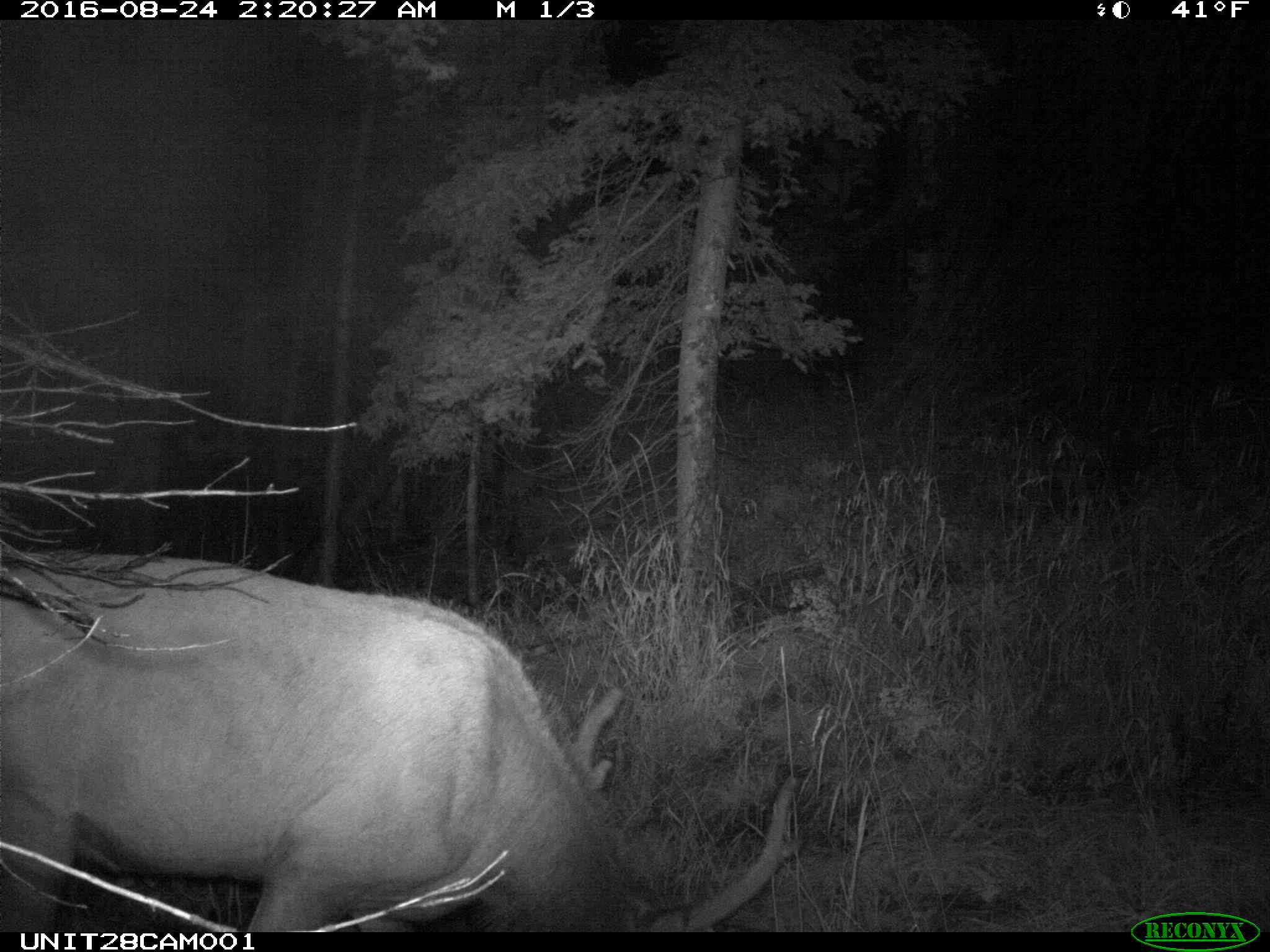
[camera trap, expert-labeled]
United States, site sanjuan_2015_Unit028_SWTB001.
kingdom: Animalia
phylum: Chordata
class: Mammalia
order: Artiodactyla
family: Cervidae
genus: Cervus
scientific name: Cervus elaphus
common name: red deer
Cervus elaphus (red deer).